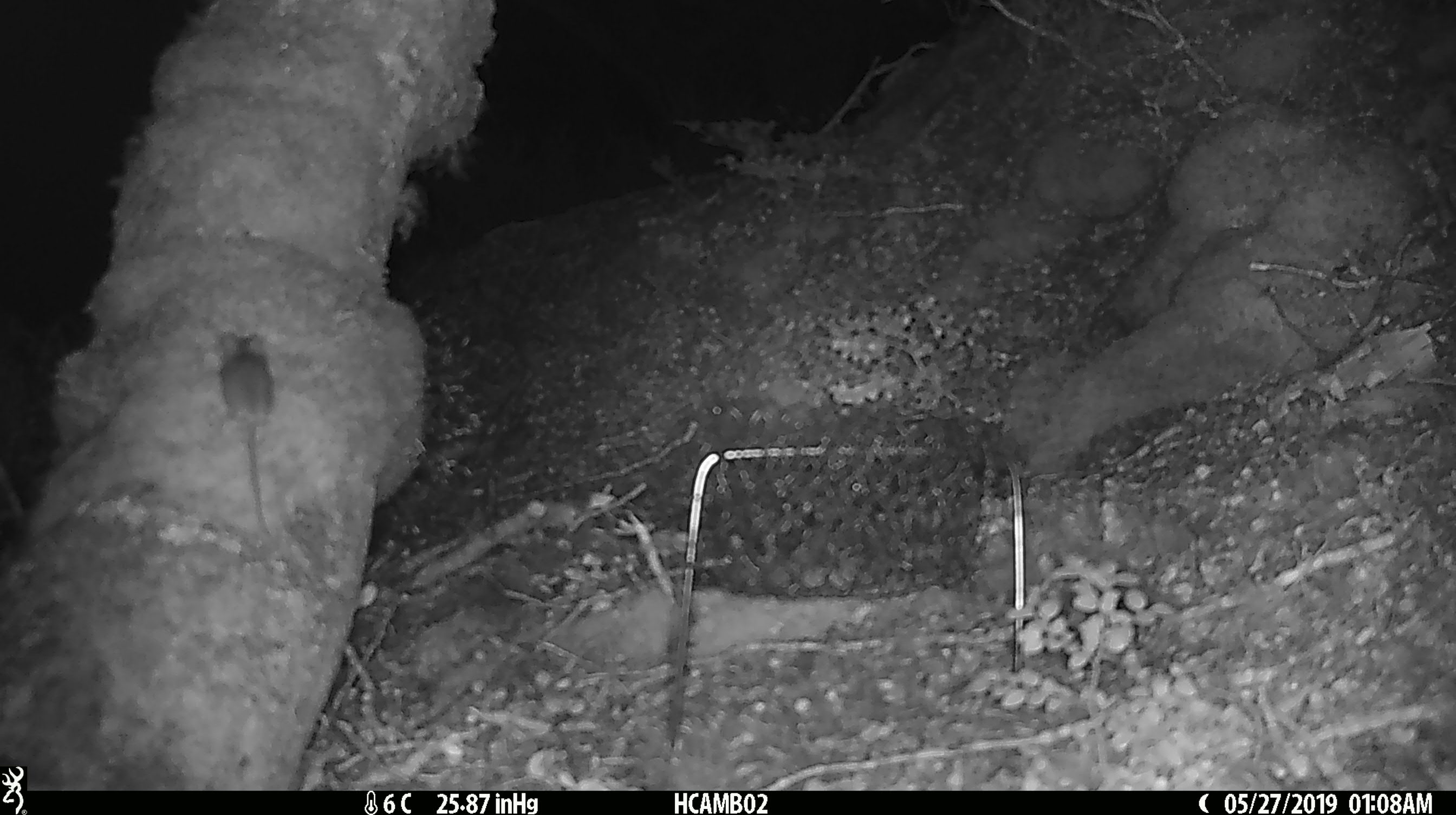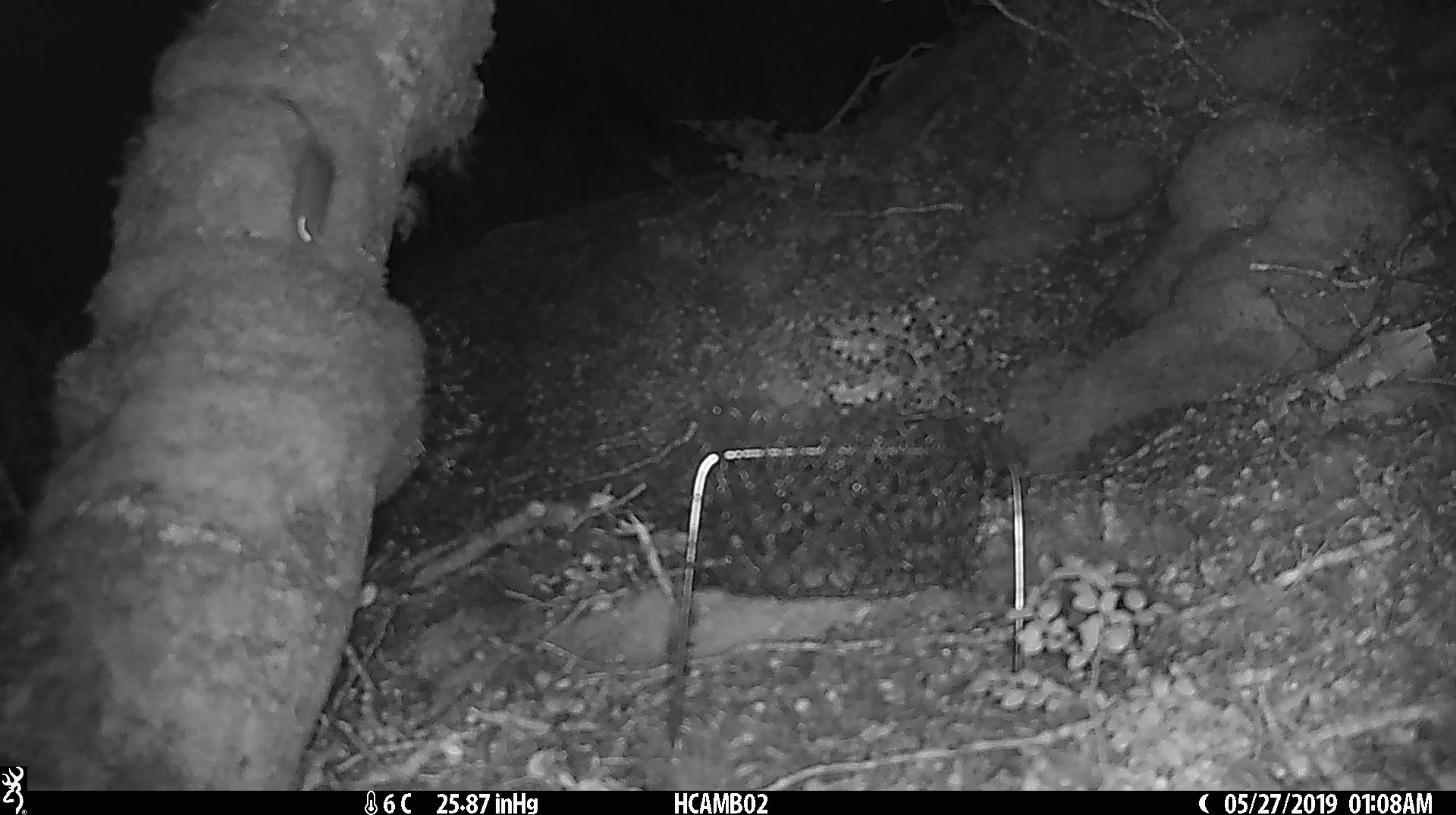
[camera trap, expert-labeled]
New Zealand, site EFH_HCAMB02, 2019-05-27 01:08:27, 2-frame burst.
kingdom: Animalia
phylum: Chordata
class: Mammalia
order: Rodentia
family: Muridae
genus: Mus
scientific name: Mus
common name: mouse